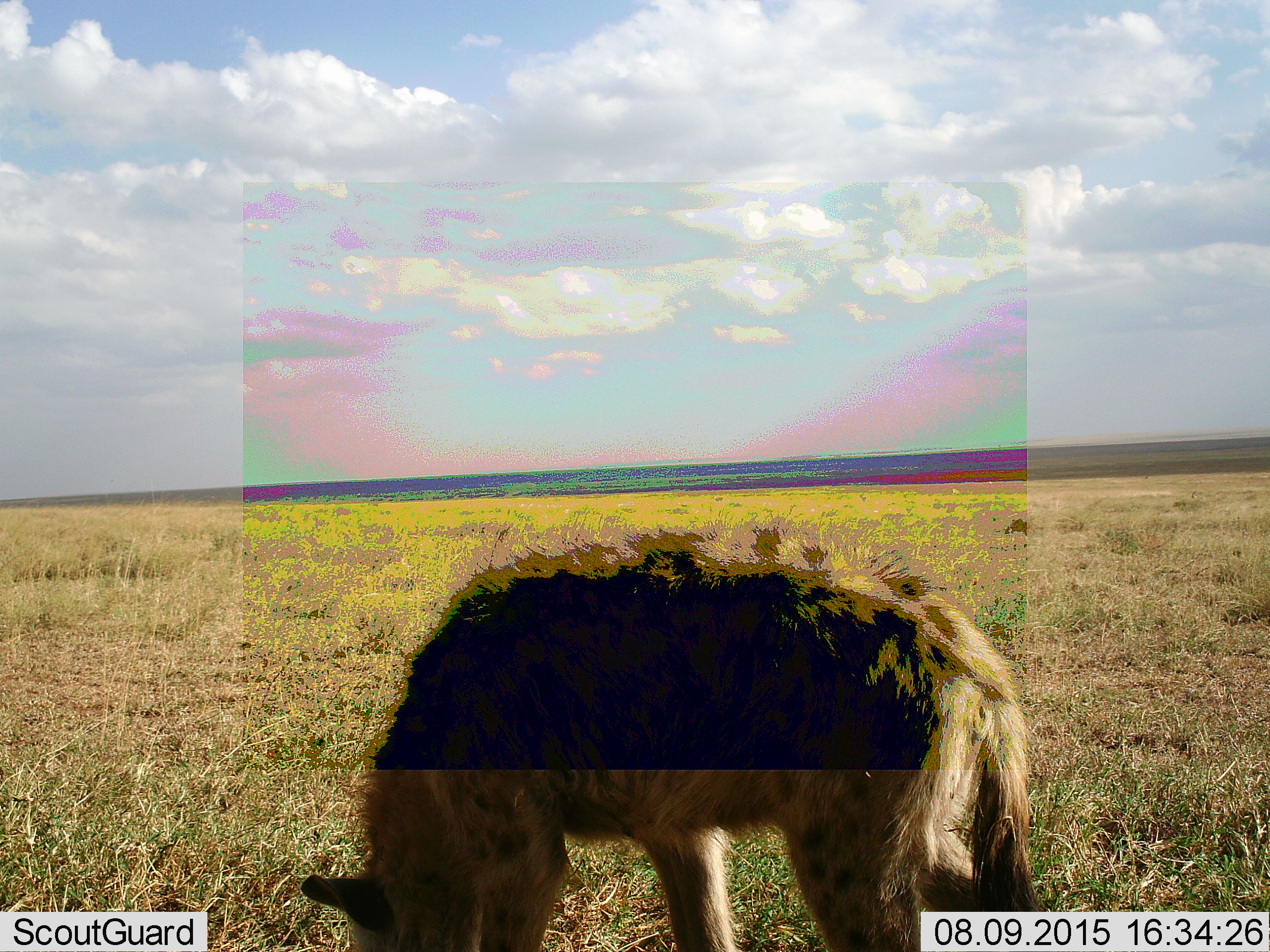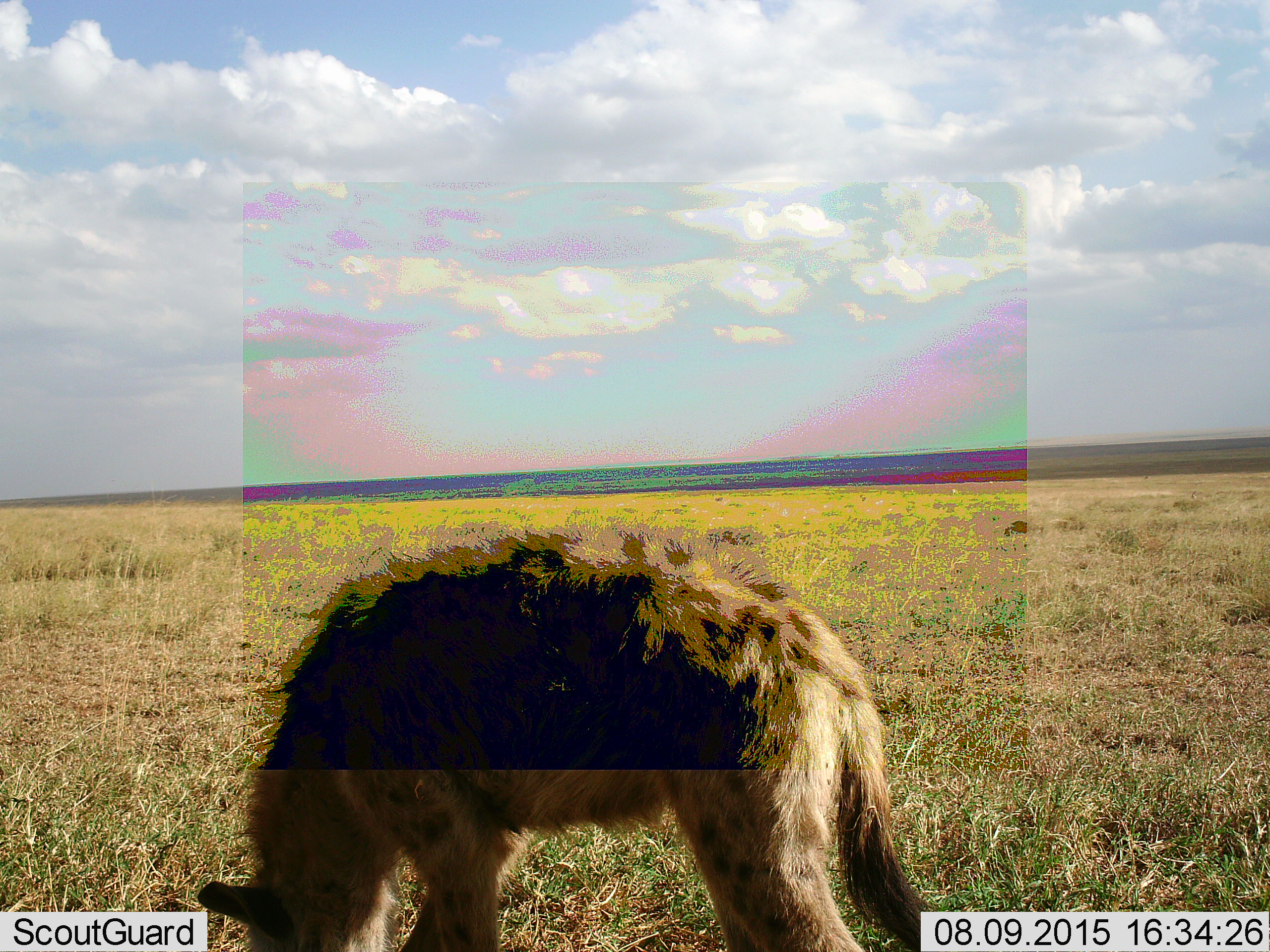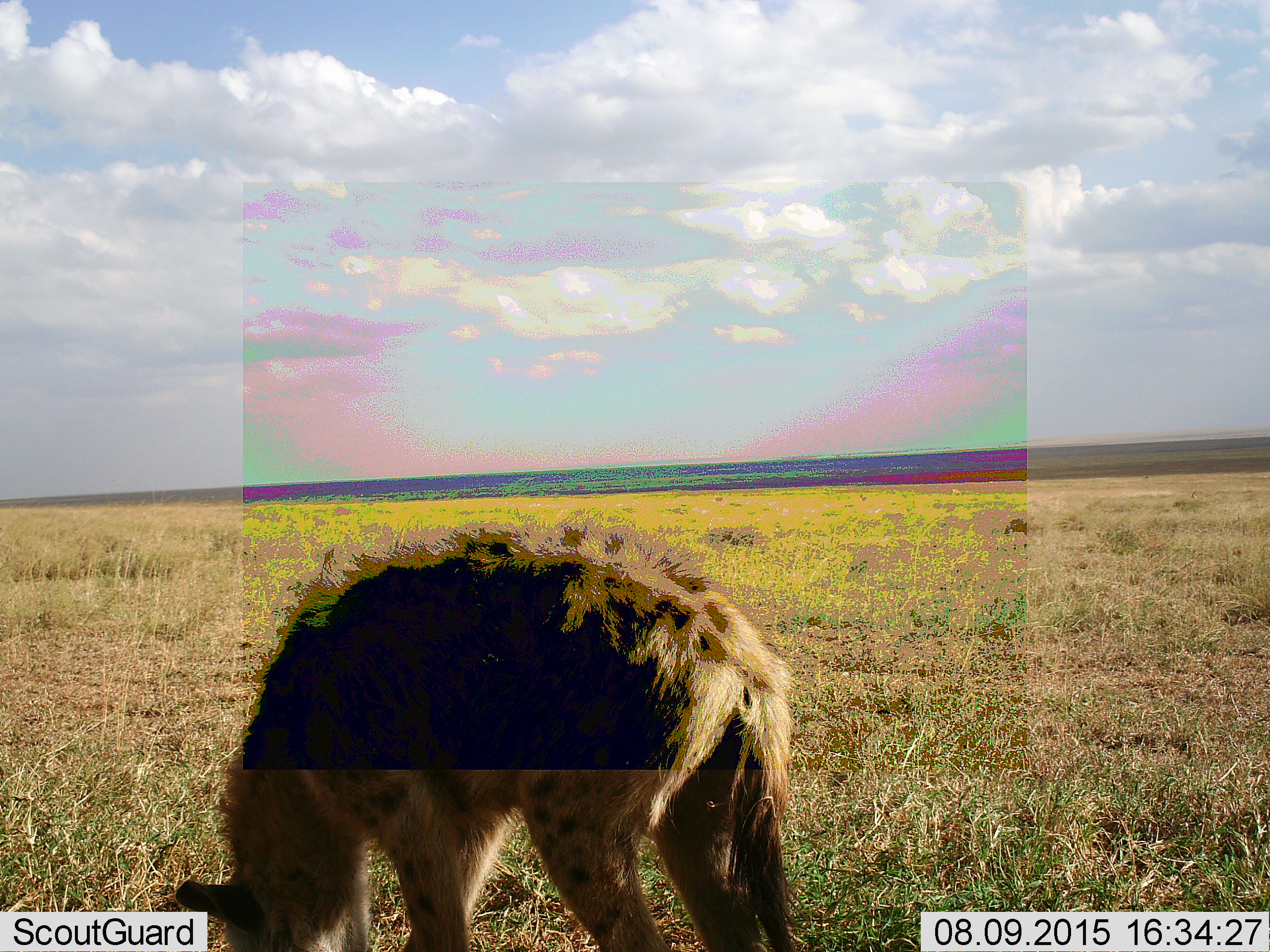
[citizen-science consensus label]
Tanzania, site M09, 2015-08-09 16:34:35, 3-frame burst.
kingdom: Animalia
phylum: Chordata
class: Mammalia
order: Carnivora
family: Hyaenidae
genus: Crocuta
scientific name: Crocuta crocuta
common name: spotted hyena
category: hyenaspotted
Hyenaspotted (spotted hyena) (Crocuta crocuta), count 1. Behavior (volunteer vote fractions): standing 33%, resting 0%, moving 56%, interacting 0%. Young present (vote fraction): 0%. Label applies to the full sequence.